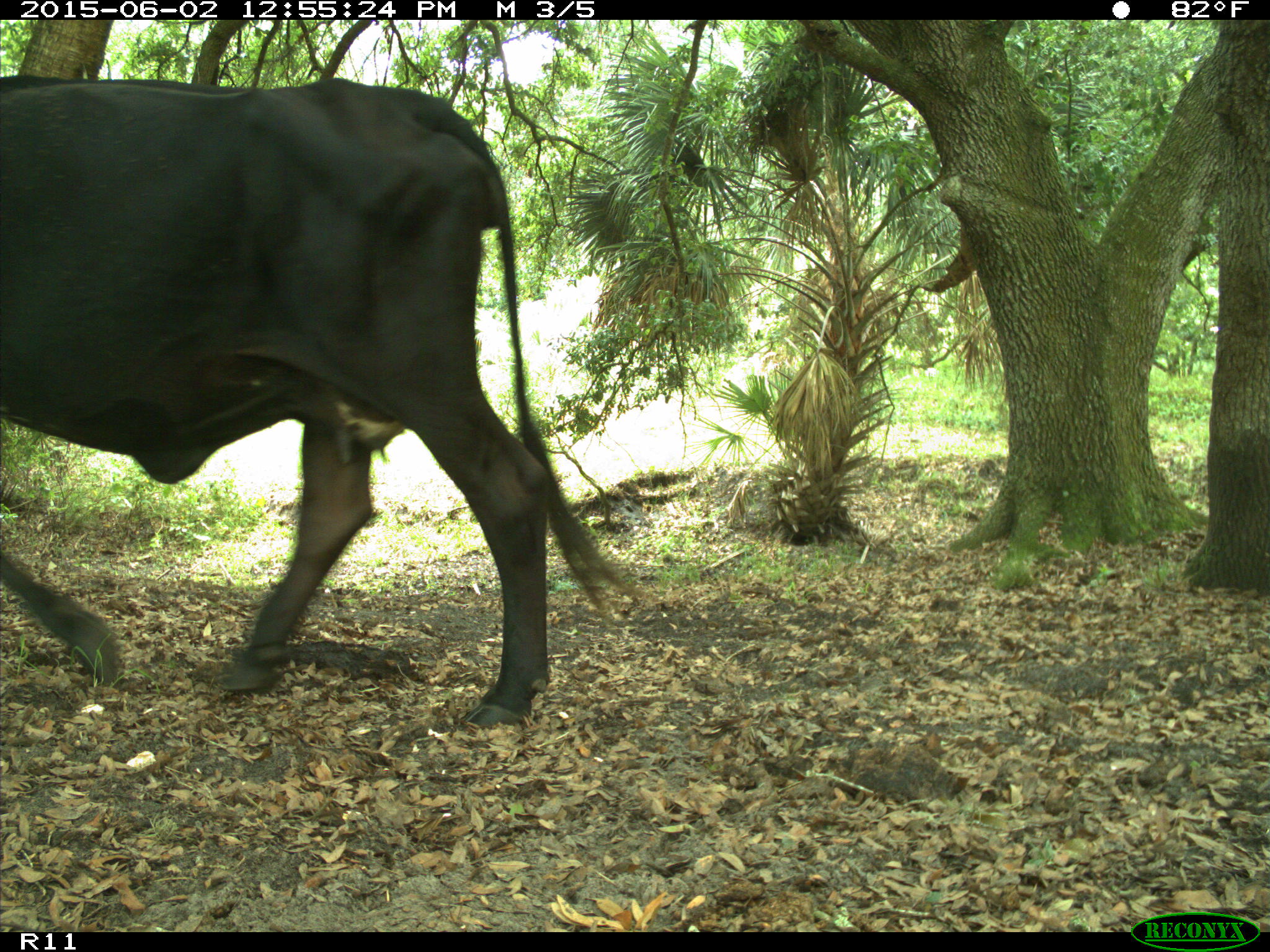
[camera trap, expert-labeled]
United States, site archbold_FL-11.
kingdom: Animalia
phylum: Chordata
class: Mammalia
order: Artiodactyla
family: Bovidae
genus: Bos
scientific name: Bos taurus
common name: domestic cow